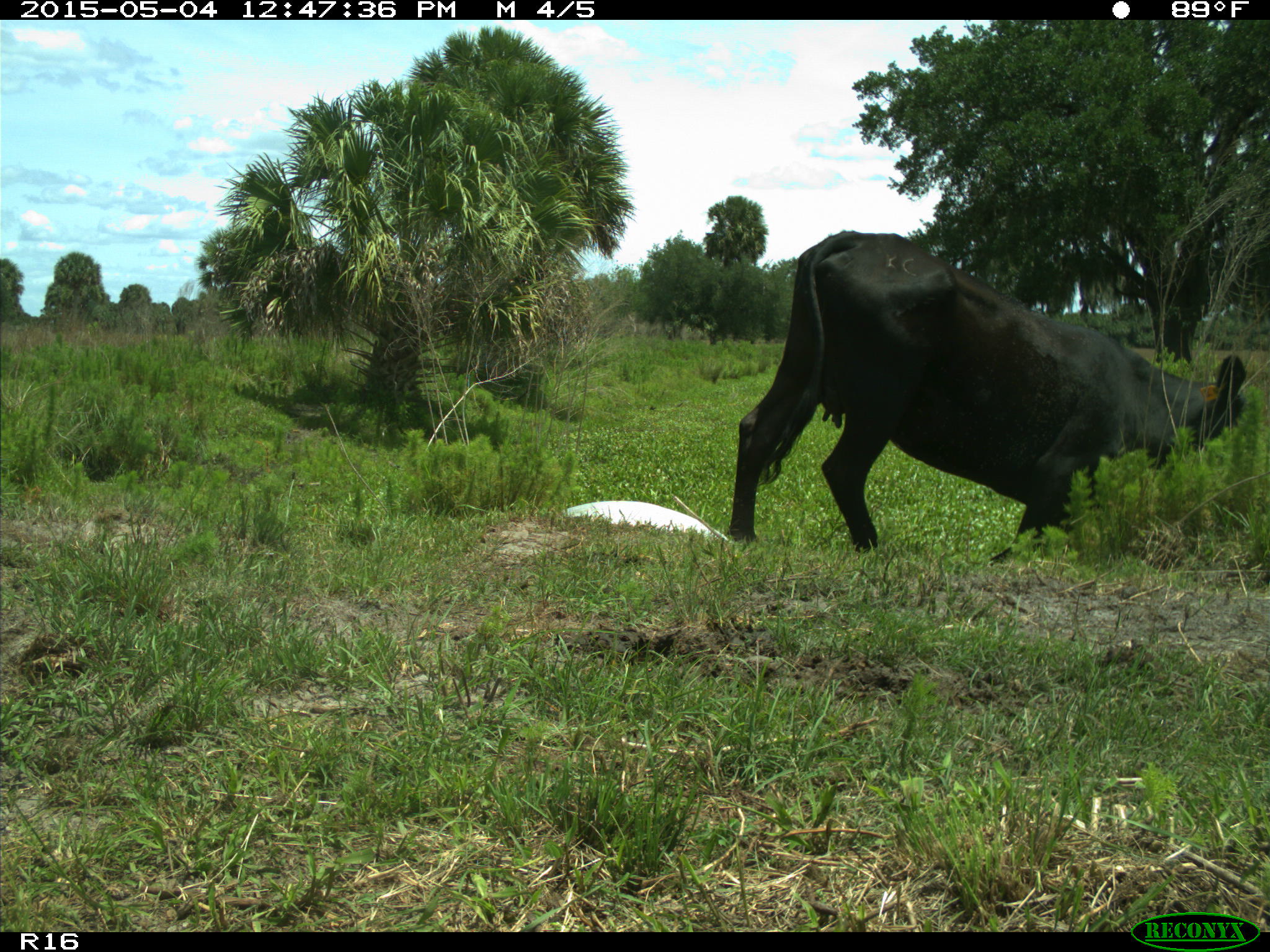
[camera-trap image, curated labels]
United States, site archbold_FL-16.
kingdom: Animalia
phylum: Chordata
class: Mammalia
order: Artiodactyla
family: Bovidae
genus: Bos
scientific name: Bos taurus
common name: domestic cow